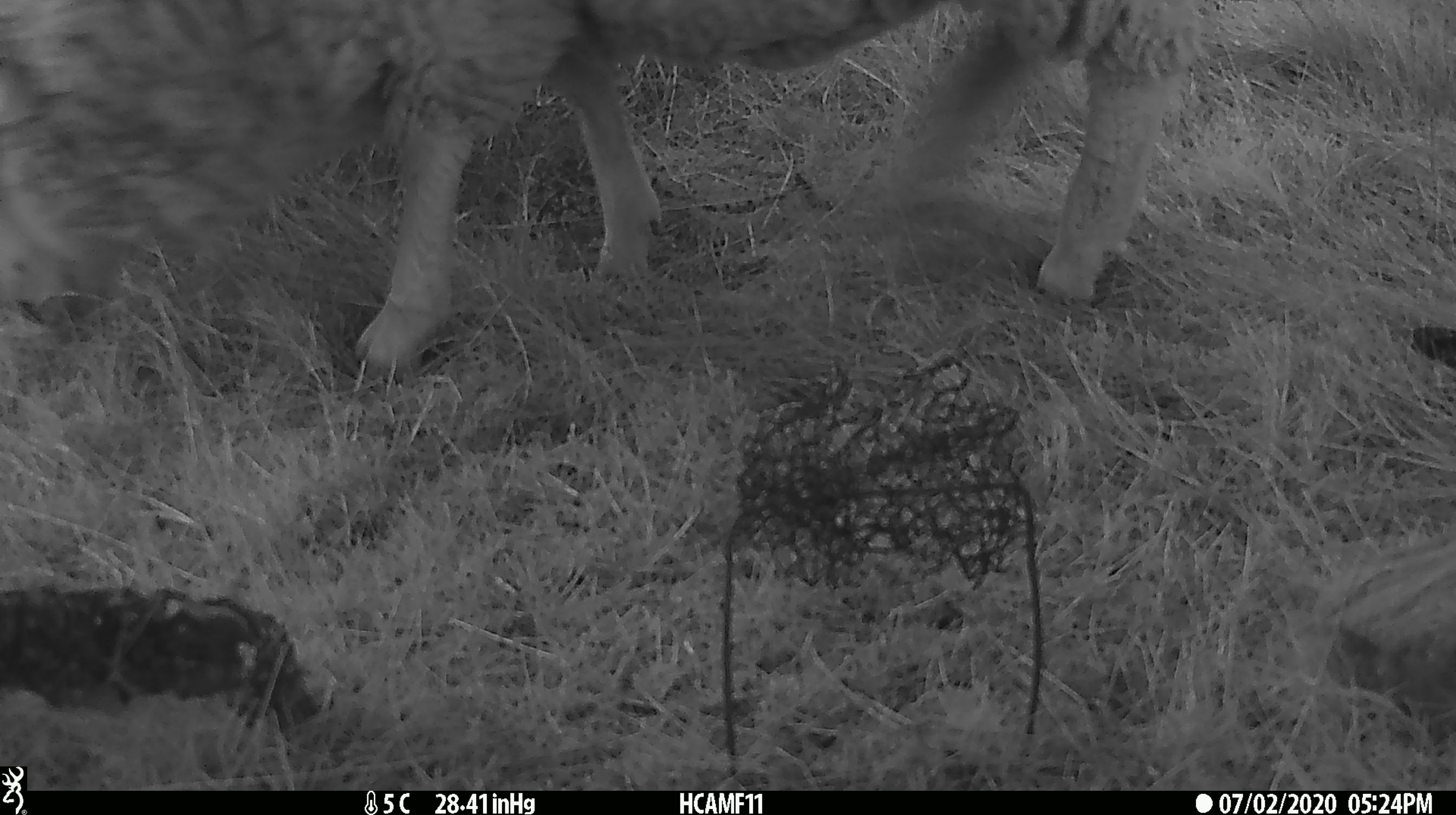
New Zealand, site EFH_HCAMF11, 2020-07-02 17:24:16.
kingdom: Animalia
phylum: Chordata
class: Mammalia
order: Artiodactyla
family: Bovidae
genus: Ovis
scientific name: Ovis aries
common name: domestic sheep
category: sheep